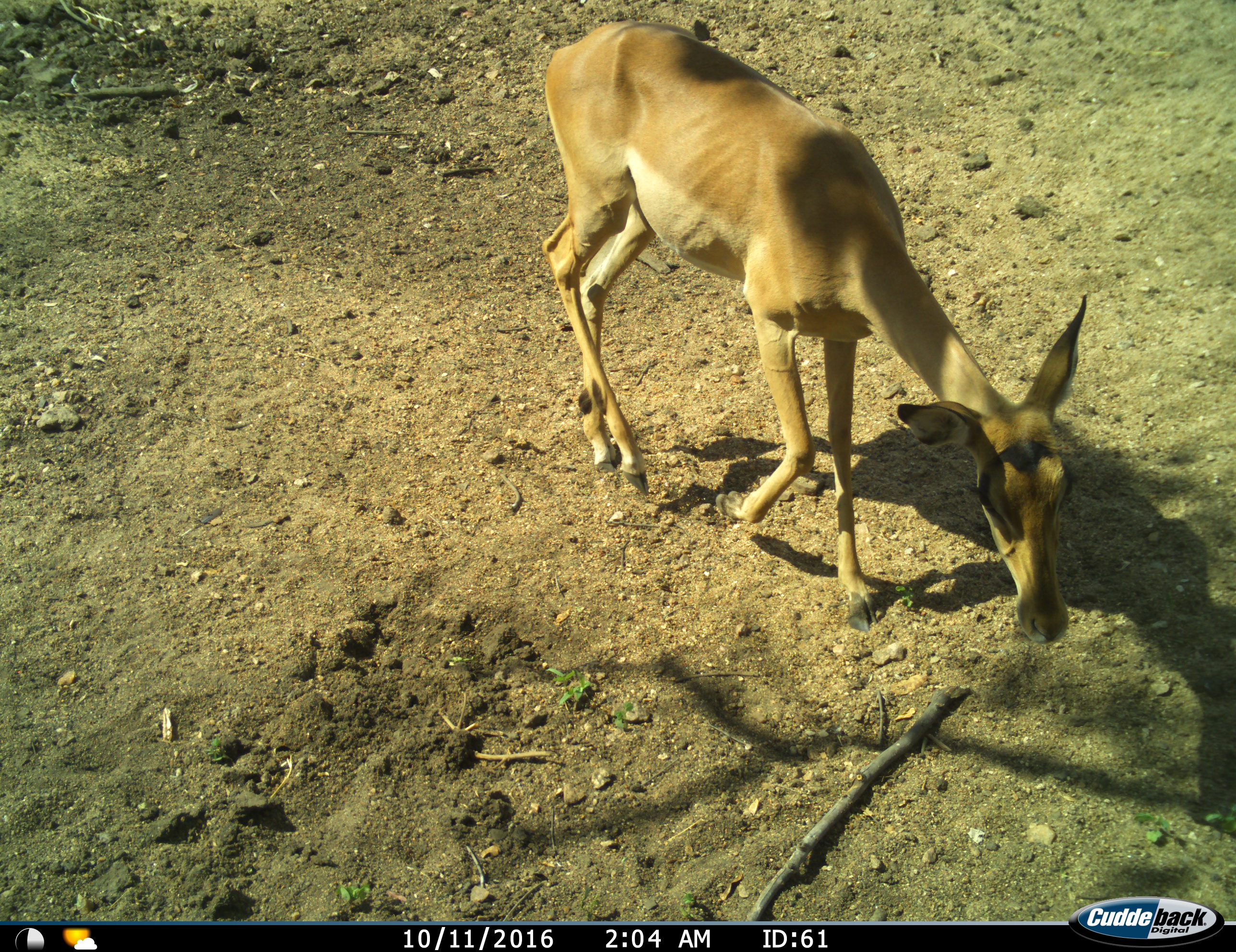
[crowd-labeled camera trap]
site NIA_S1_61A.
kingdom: Animalia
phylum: Chordata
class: Mammalia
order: Artiodactyla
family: Bovidae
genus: Aepyceros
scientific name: Aepyceros melampus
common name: impala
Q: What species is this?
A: Impala (Aepyceros melampus).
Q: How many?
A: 1.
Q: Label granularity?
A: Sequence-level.